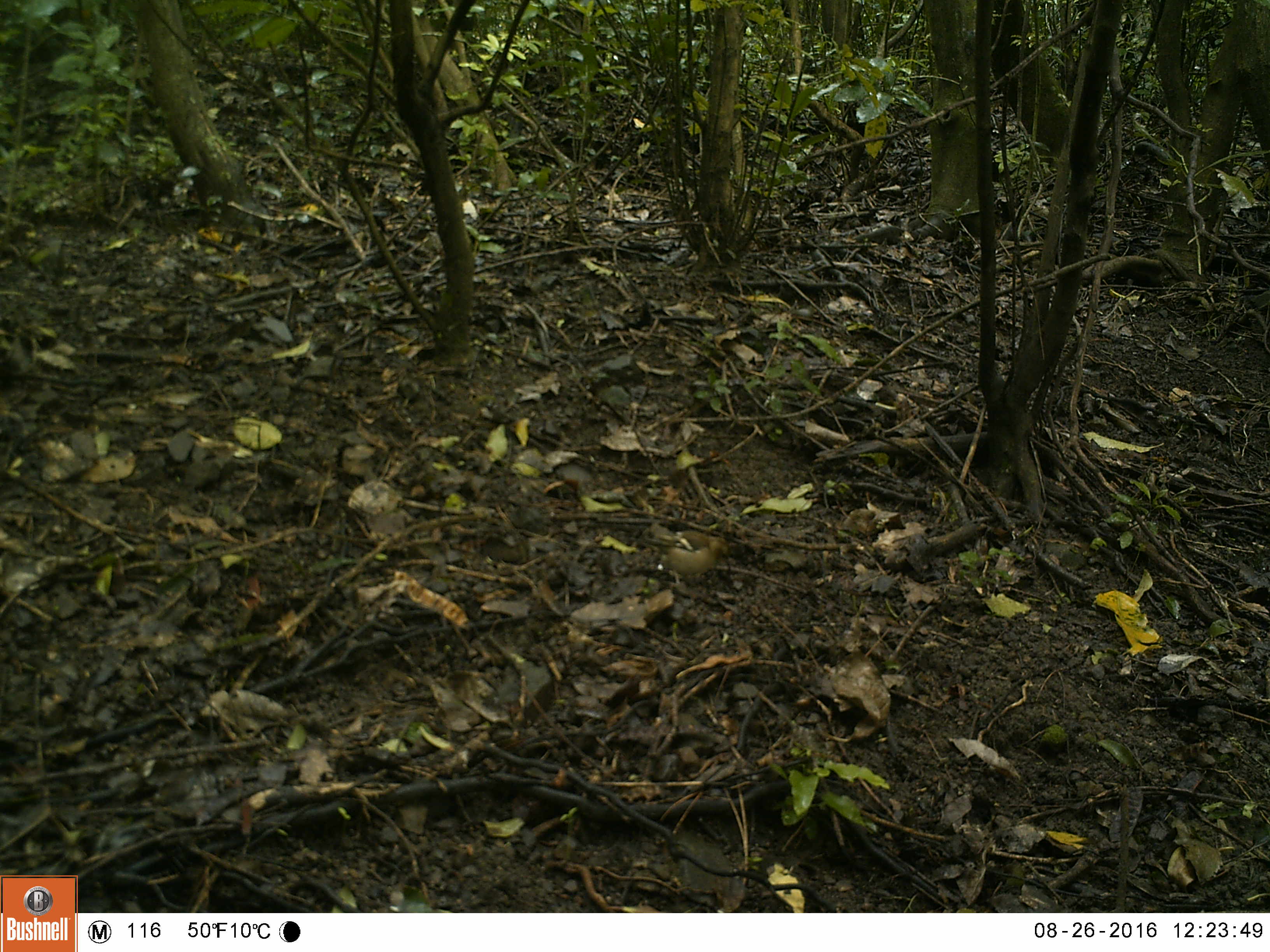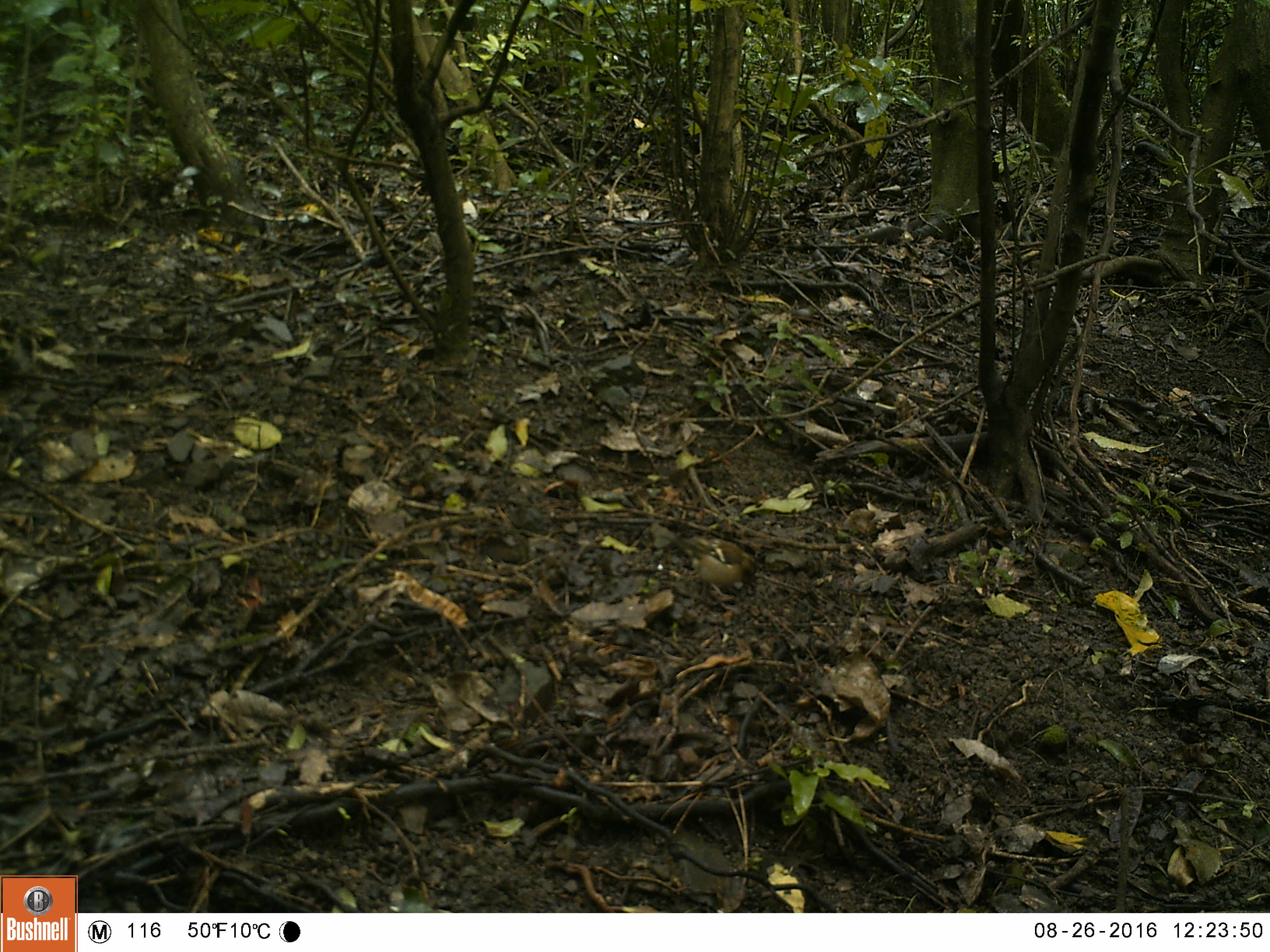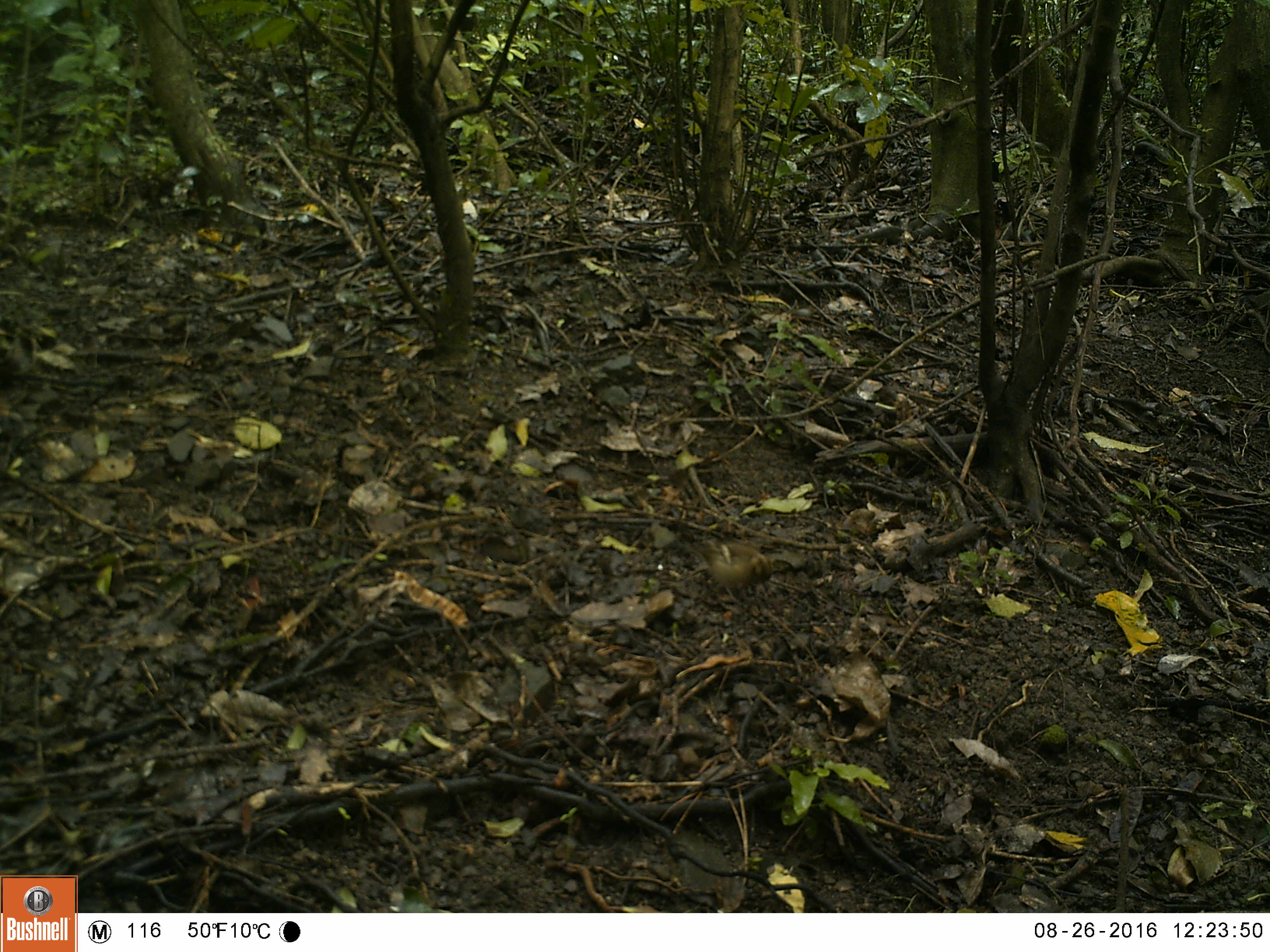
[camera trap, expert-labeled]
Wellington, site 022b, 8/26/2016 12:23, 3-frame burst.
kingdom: Animalia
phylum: Chordata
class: Aves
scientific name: Aves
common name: bird